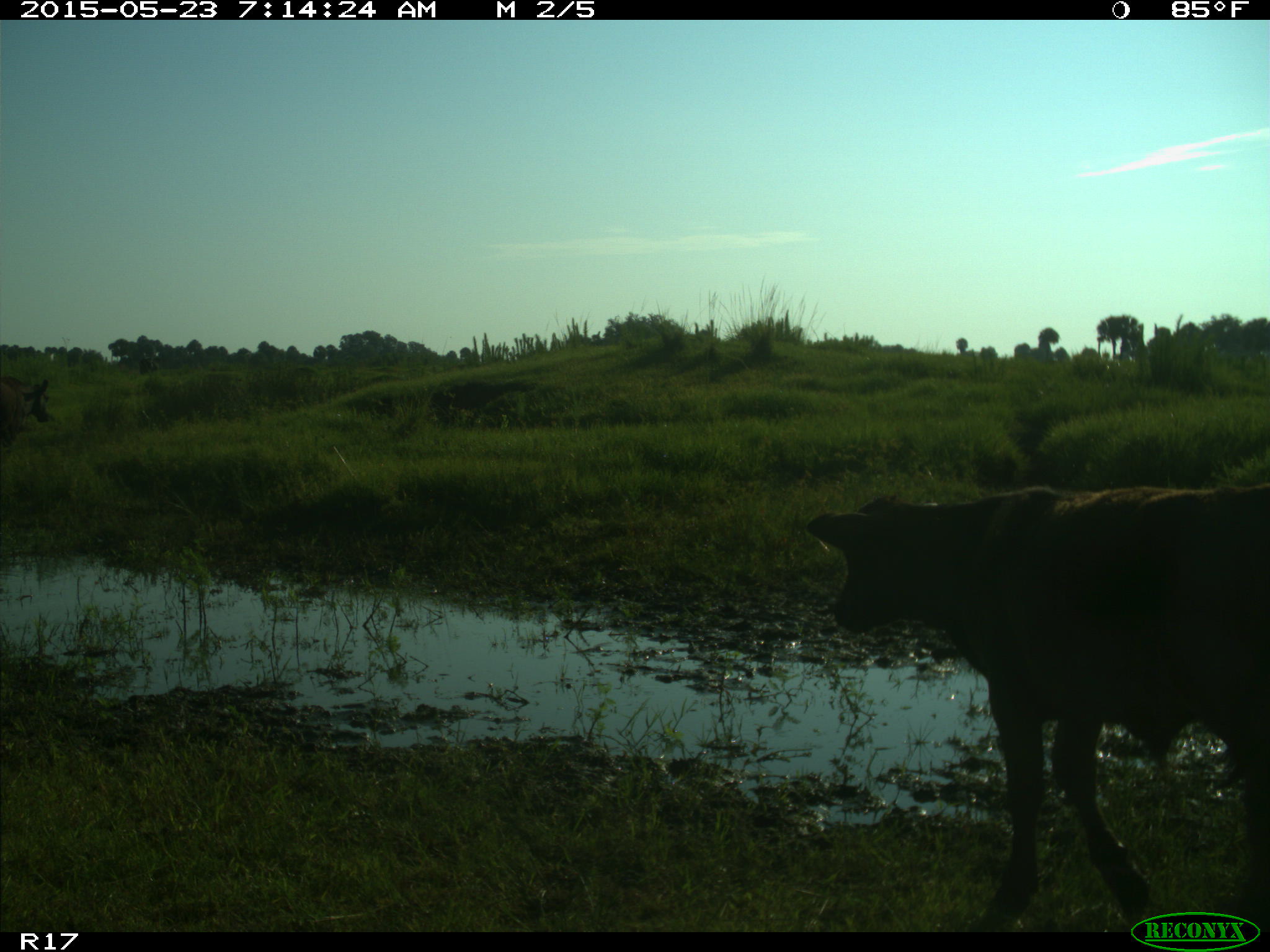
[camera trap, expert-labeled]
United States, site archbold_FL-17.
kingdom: Animalia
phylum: Chordata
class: Mammalia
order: Artiodactyla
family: Bovidae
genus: Bos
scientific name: Bos taurus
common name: domestic cow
Bos taurus (domestic cow).